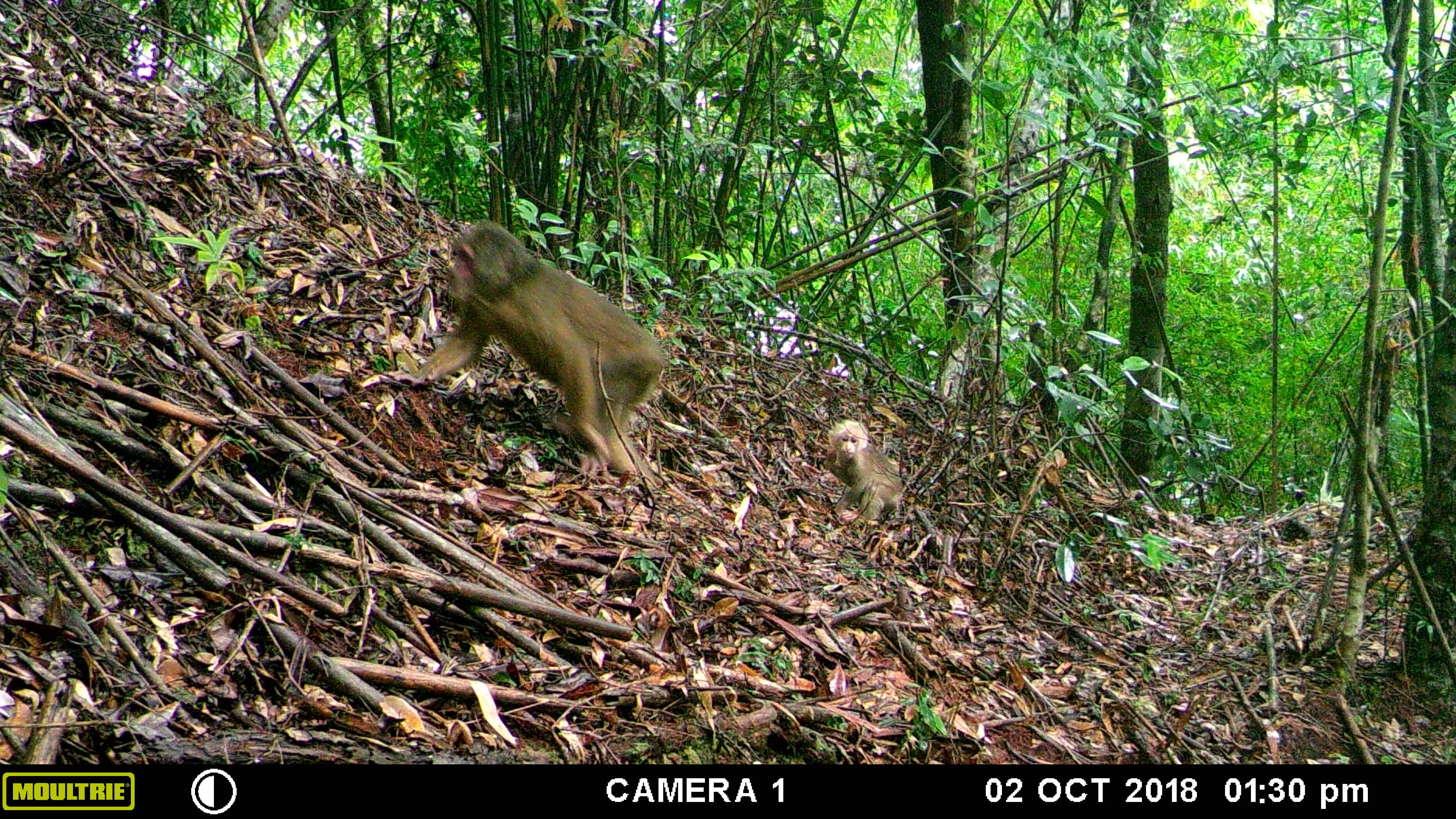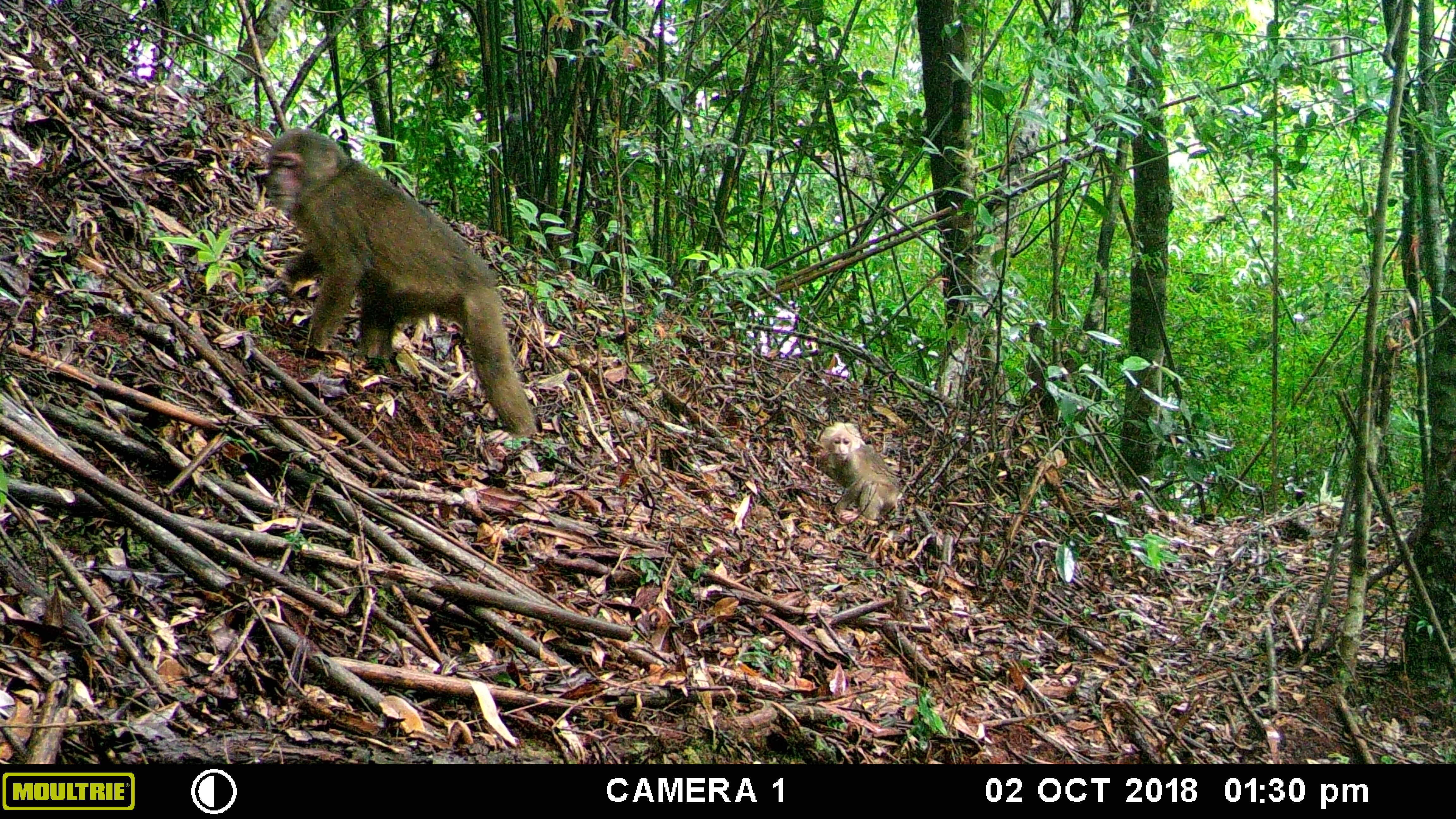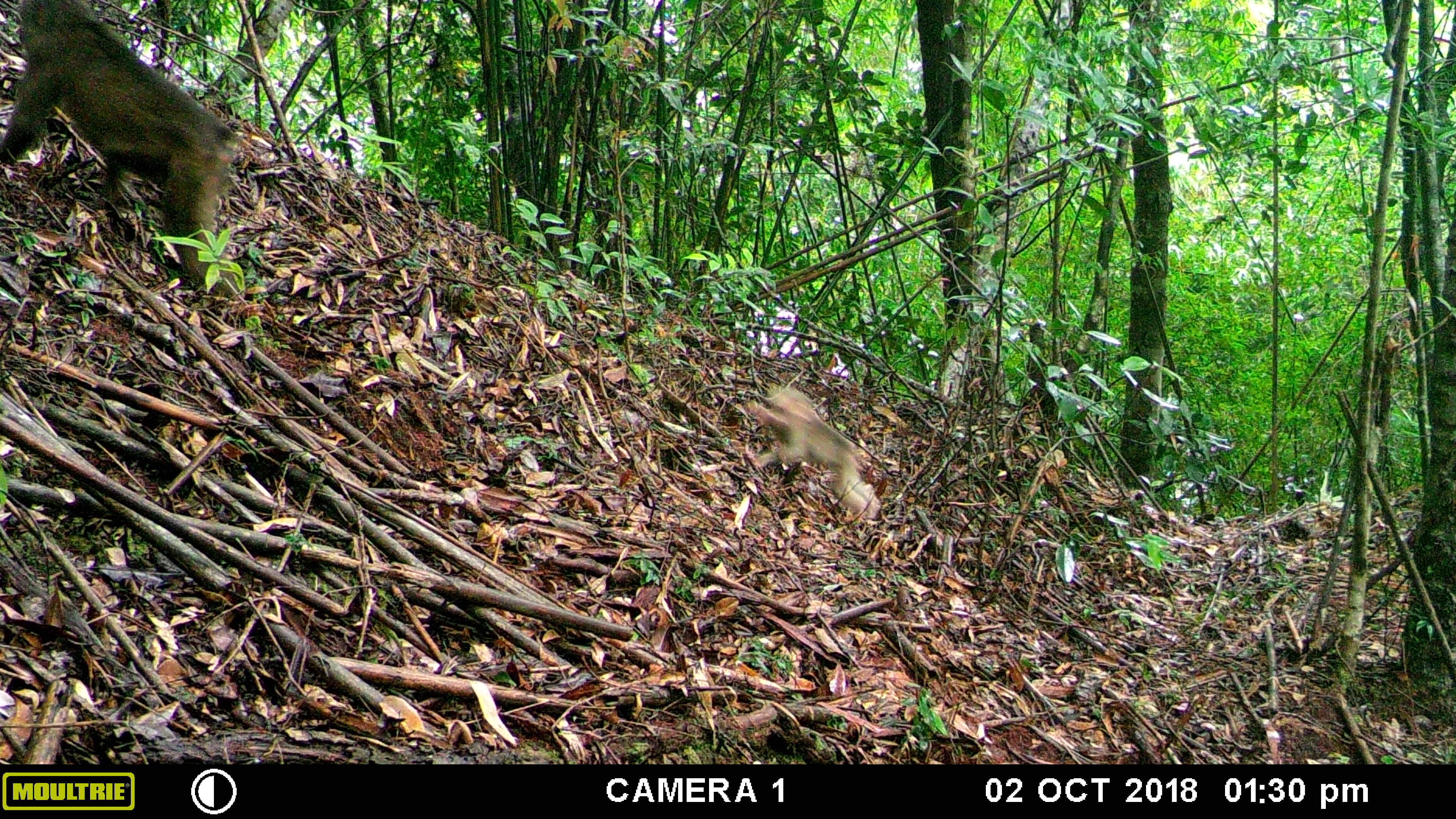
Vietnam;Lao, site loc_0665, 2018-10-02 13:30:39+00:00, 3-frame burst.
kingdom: Animalia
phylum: Chordata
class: Mammalia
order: Primates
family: Cercopithecidae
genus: Macaca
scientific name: Macaca arctoides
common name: stump-tailed macaque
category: stump tailed macaque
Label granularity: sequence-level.